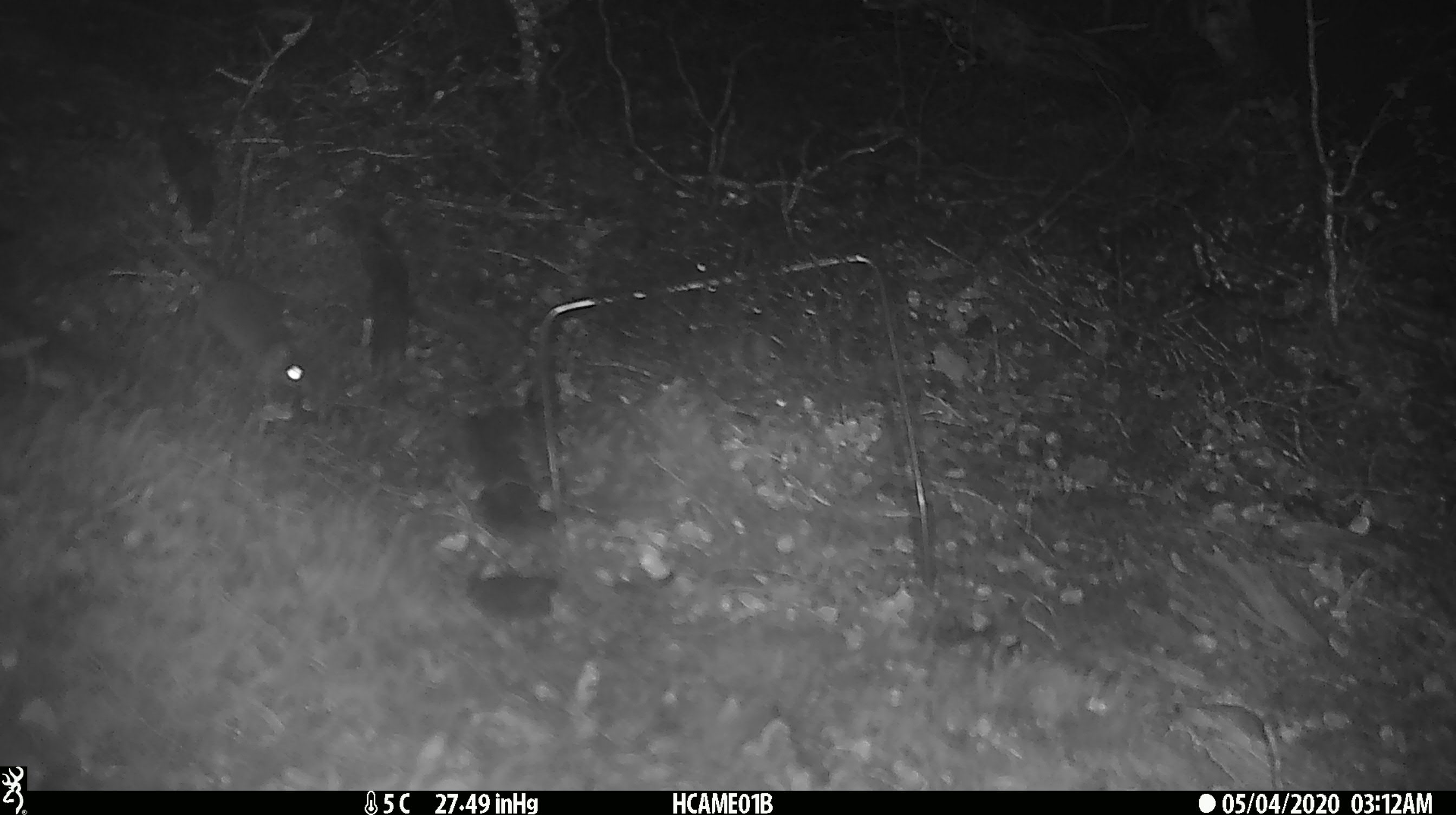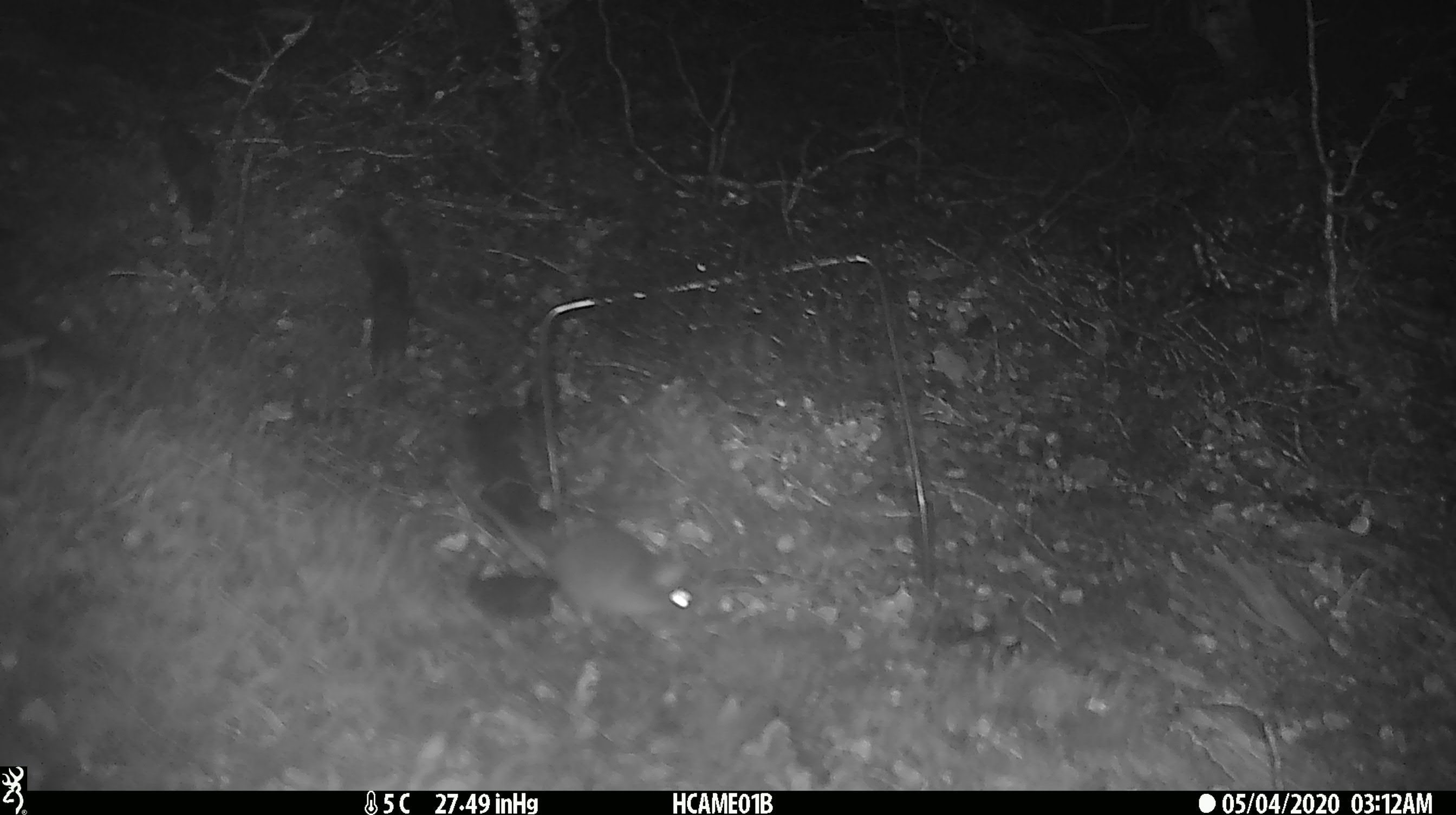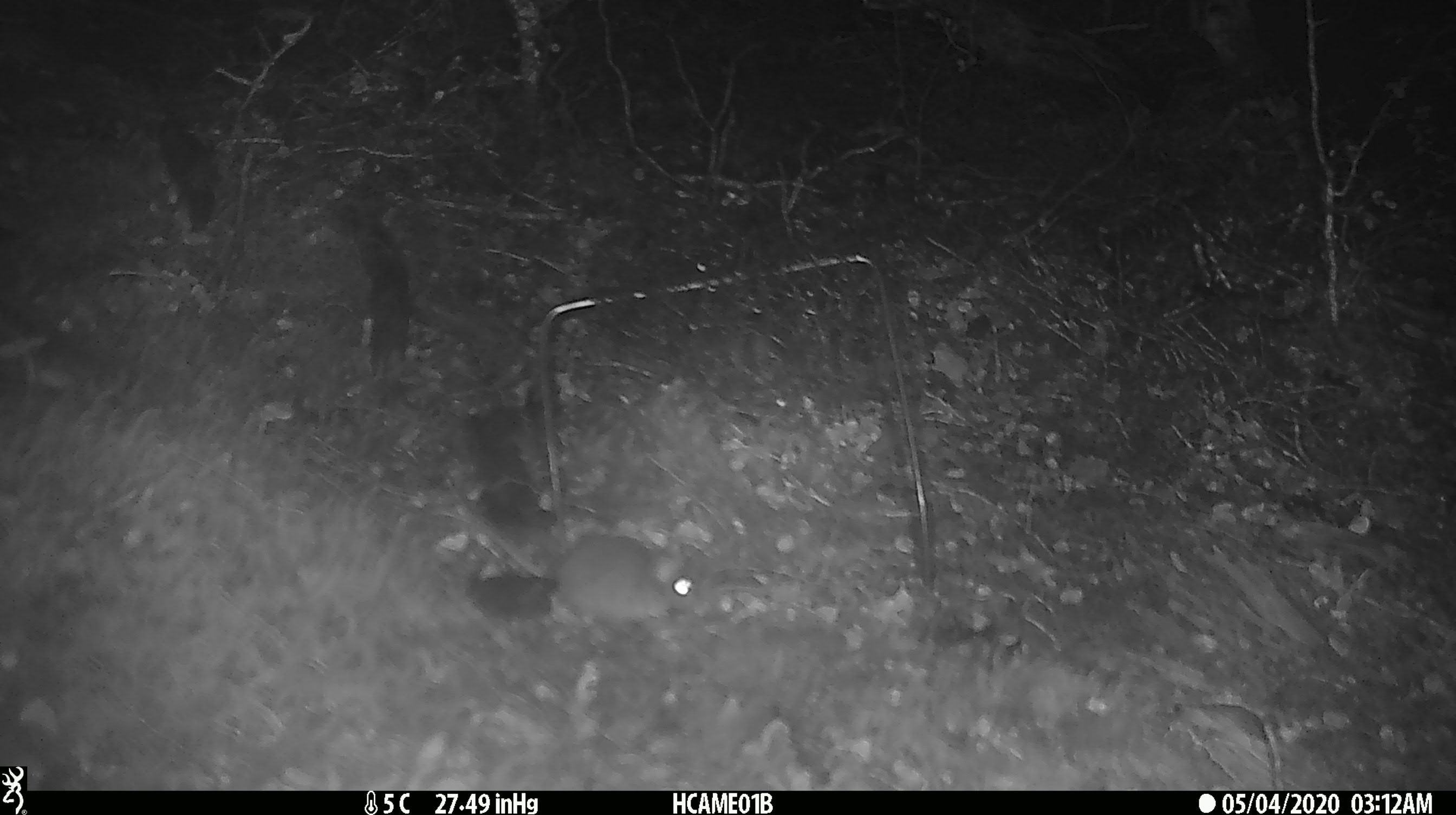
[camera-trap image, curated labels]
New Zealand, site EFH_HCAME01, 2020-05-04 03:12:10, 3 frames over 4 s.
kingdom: Animalia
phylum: Chordata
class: Mammalia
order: Rodentia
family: Muridae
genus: Mus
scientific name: Mus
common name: mouse